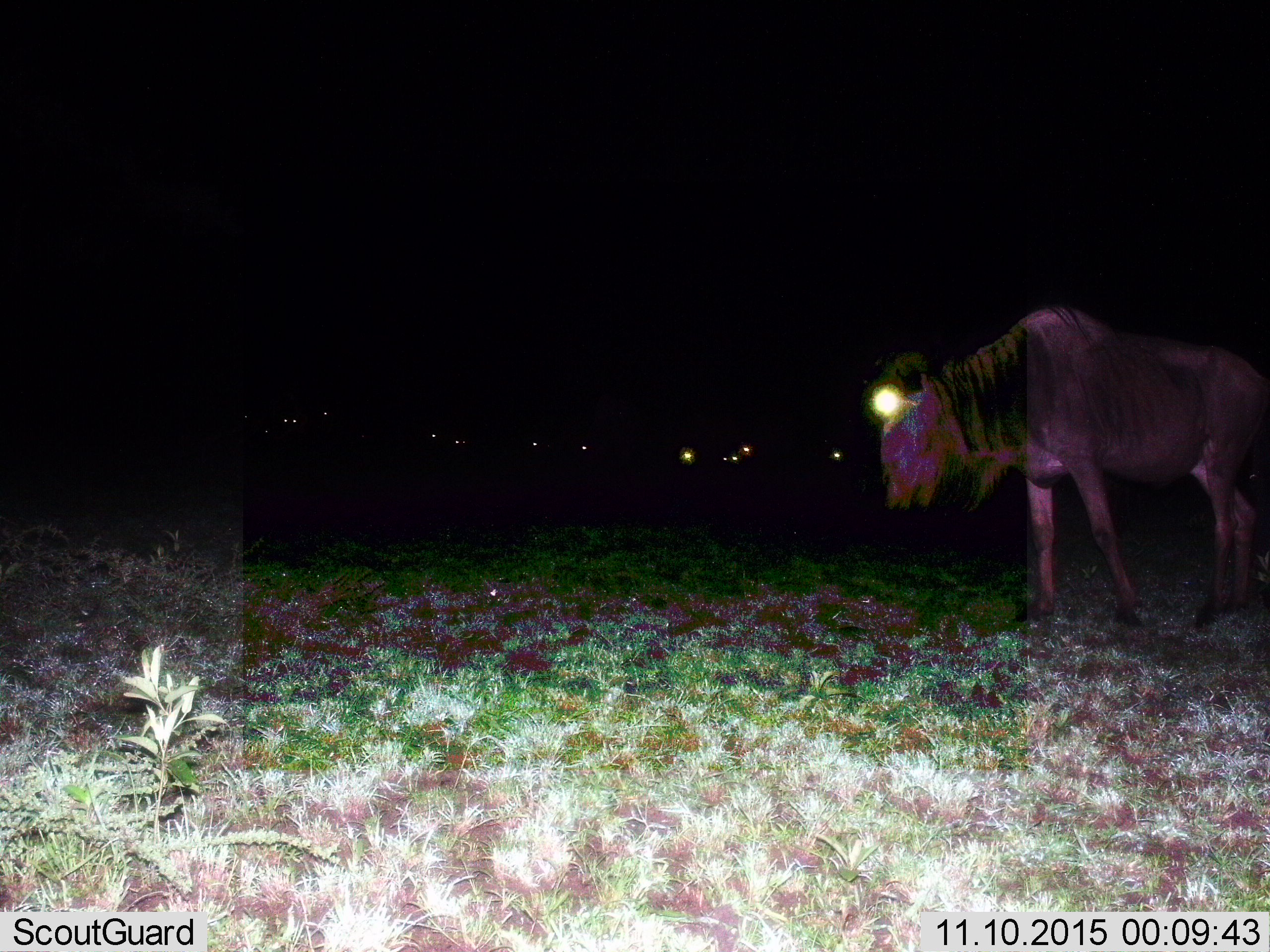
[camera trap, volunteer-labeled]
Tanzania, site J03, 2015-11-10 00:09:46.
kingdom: Animalia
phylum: Chordata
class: Mammalia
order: Artiodactyla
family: Bovidae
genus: Connochaetes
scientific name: Connochaetes taurinus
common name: blue wildebeest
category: wildebeest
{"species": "wildebeest (blue wildebeest) (Connochaetes taurinus)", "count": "1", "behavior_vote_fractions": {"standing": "56%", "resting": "0%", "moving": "56%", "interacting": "0%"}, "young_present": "0%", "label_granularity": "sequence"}